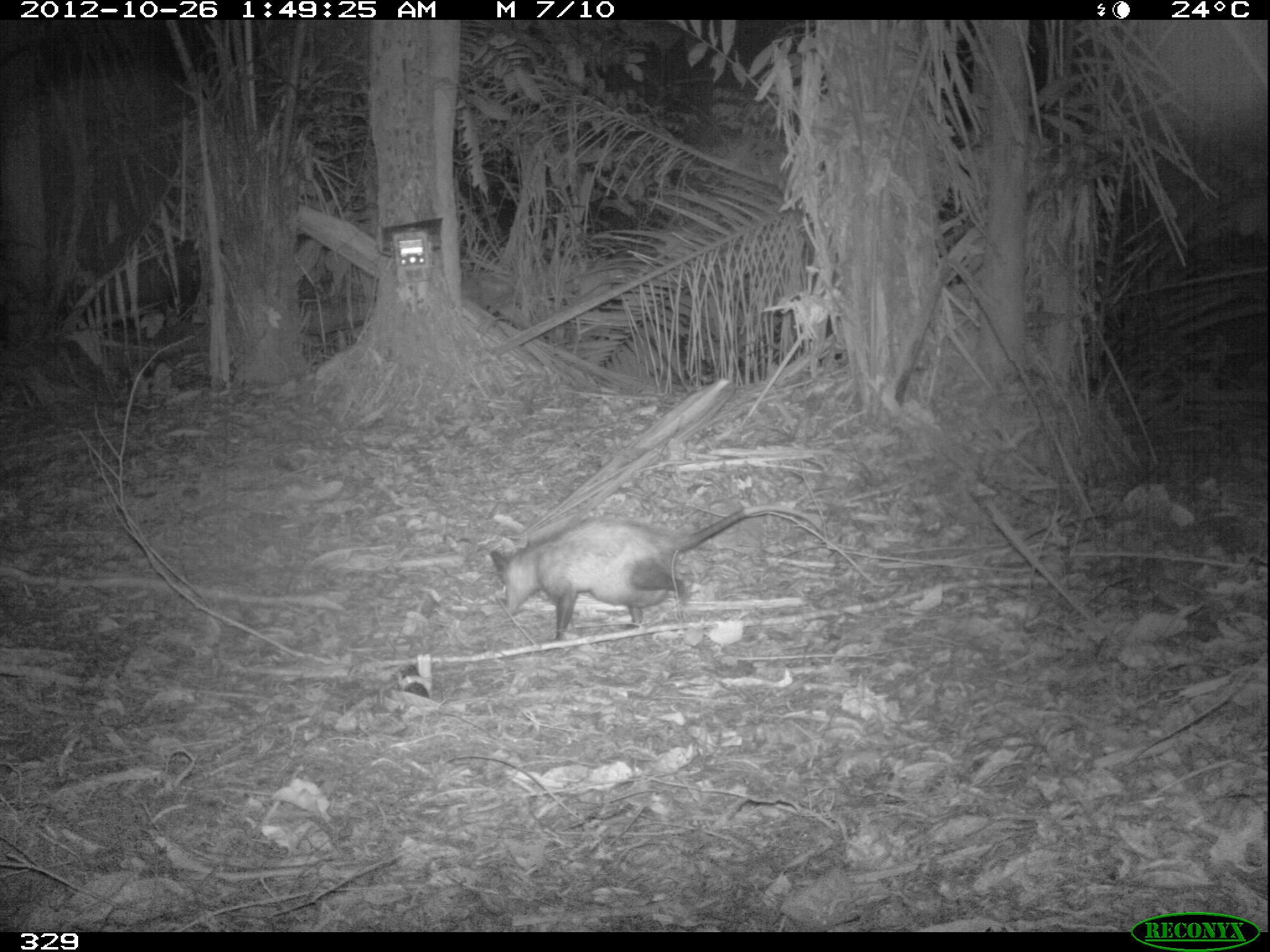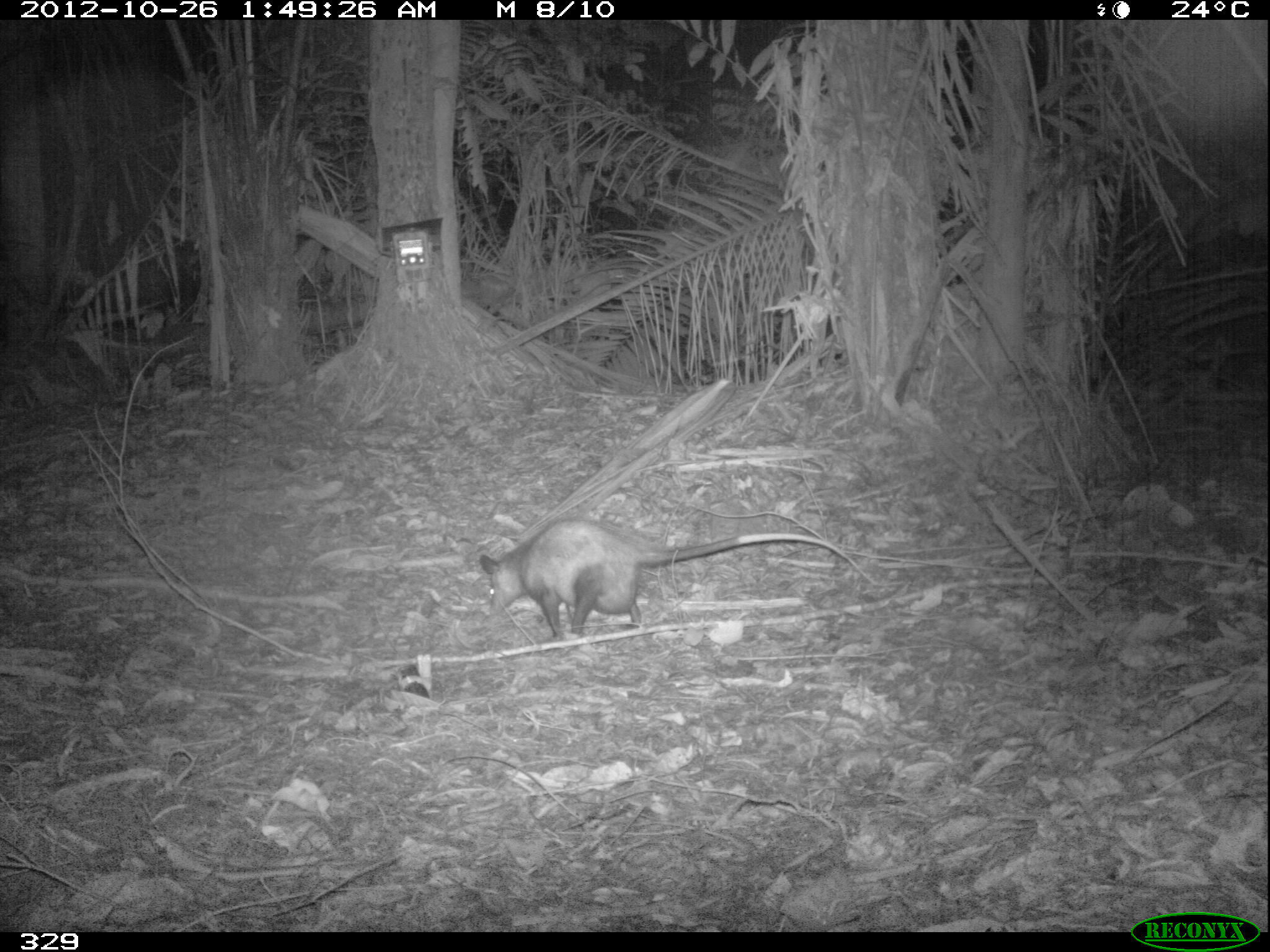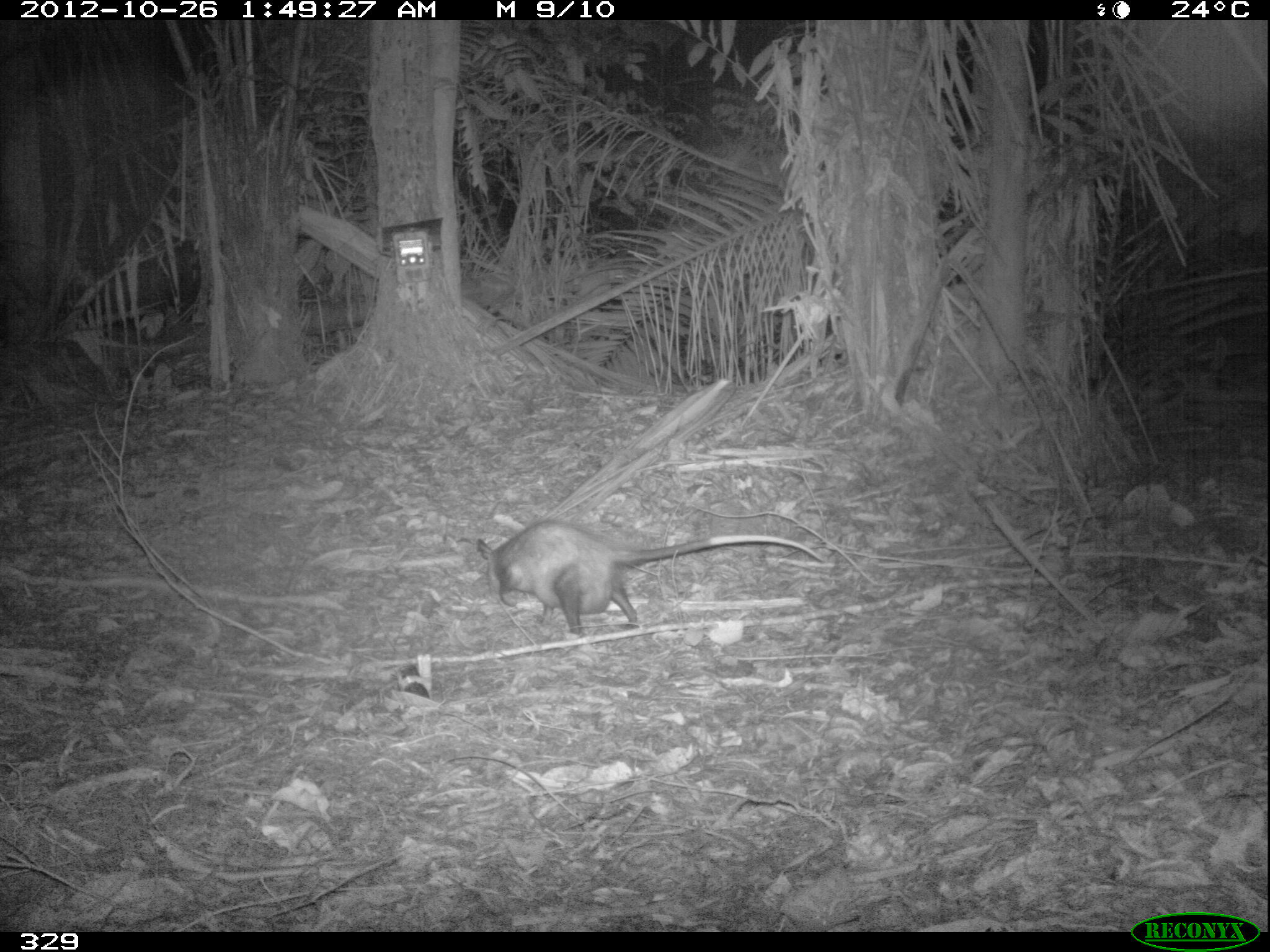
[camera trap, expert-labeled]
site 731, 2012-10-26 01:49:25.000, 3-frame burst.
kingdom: Animalia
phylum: Chordata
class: Mammalia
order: Didelphimorphia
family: Didelphidae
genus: Didelphis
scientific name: Didelphis marsupialis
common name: southern opossum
Didelphis marsupialis (southern opossum).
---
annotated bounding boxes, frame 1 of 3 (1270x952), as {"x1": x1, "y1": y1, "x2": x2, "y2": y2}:
didelphis marsupialis: {"x1": 489, "y1": 504, "x2": 834, "y2": 641}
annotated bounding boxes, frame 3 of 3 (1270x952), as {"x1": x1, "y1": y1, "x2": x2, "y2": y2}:
didelphis marsupialis: {"x1": 474, "y1": 520, "x2": 825, "y2": 635}